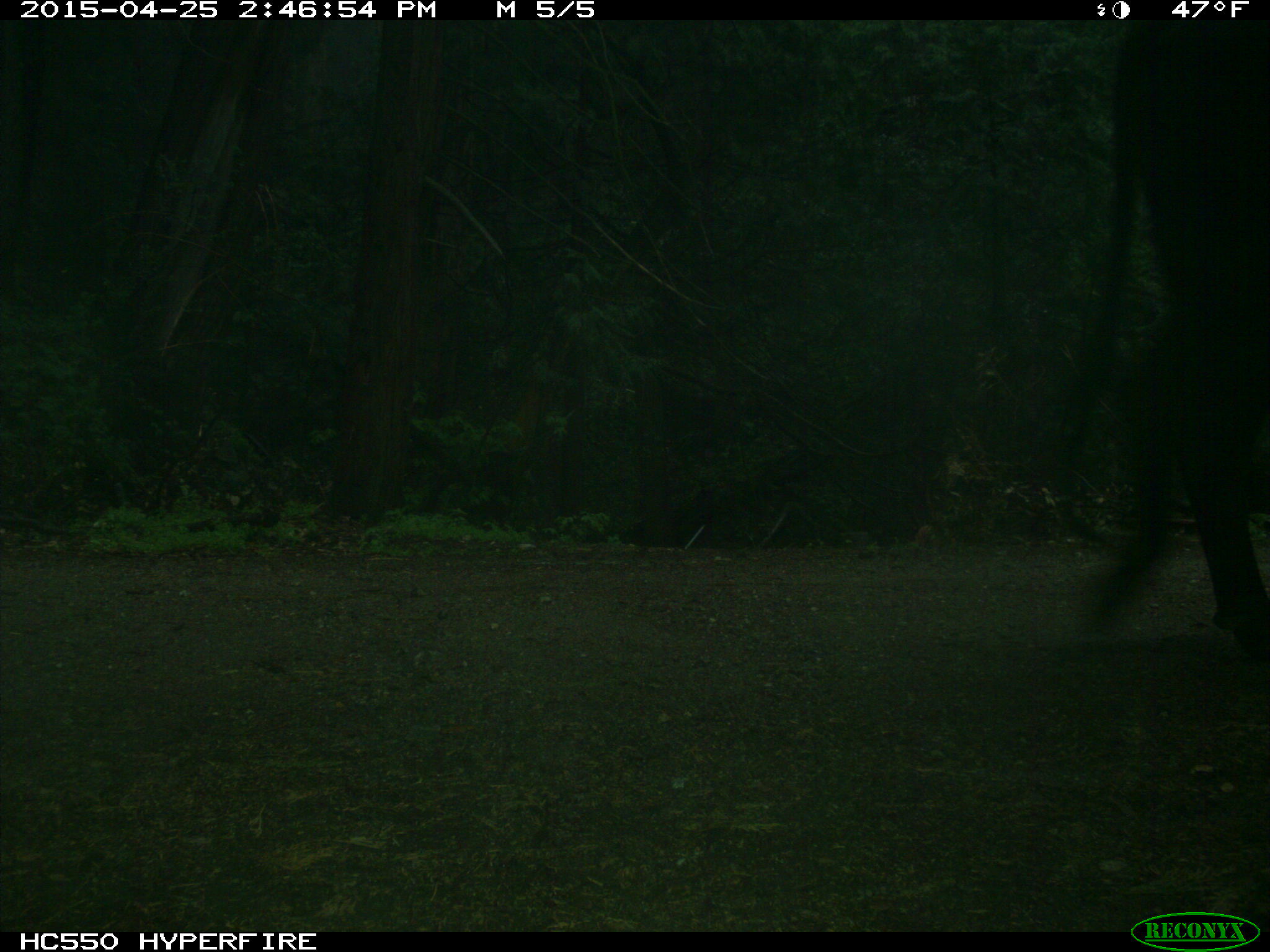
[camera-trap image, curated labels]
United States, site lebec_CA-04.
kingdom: Animalia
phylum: Chordata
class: Mammalia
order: Artiodactyla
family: Bovidae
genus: Bos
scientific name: Bos taurus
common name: domestic cow